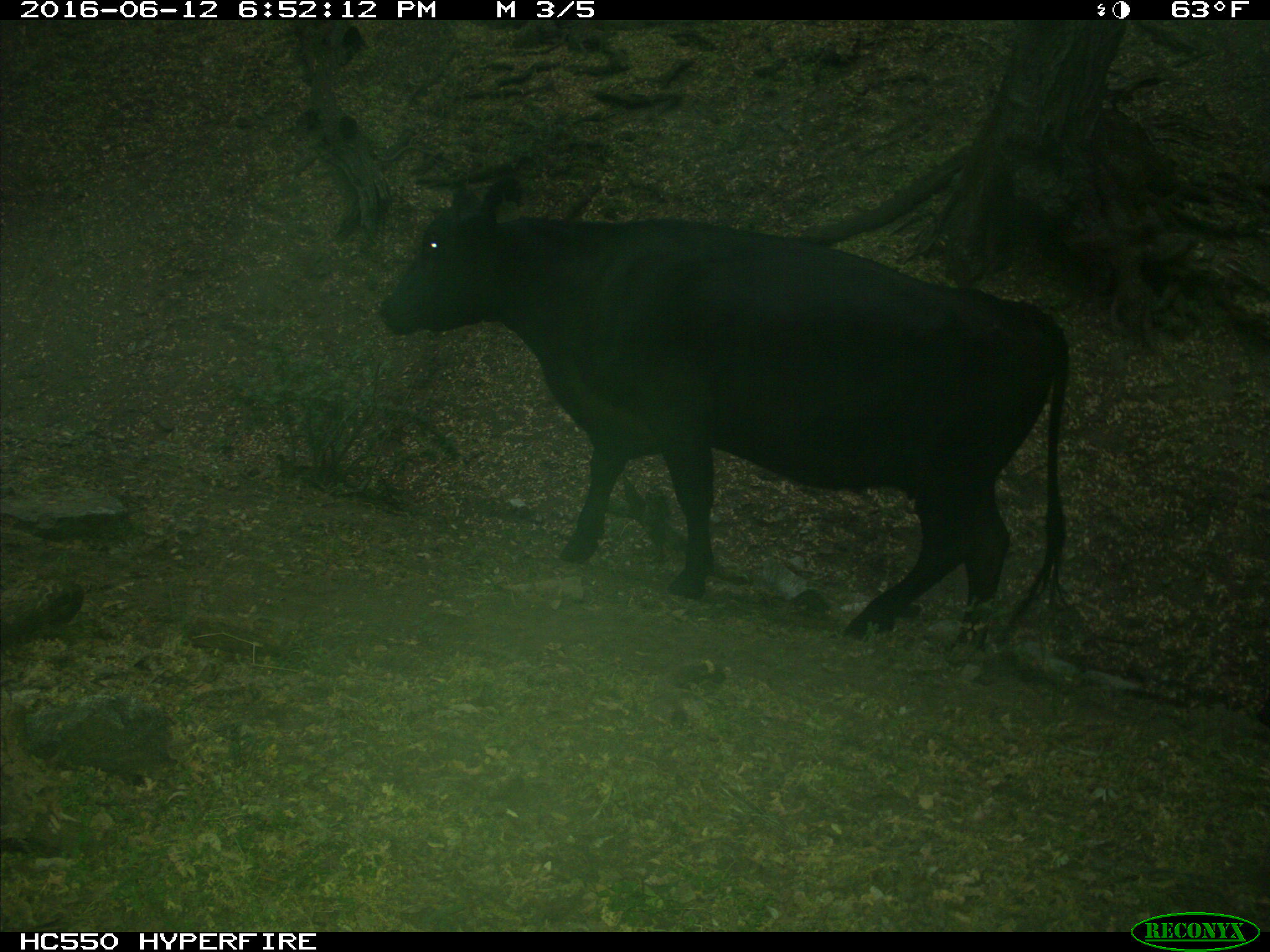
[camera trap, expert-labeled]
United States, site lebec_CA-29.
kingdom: Animalia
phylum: Chordata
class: Mammalia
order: Artiodactyla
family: Bovidae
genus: Bos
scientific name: Bos taurus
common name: domestic cow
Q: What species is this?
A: Bos taurus (domestic cow).